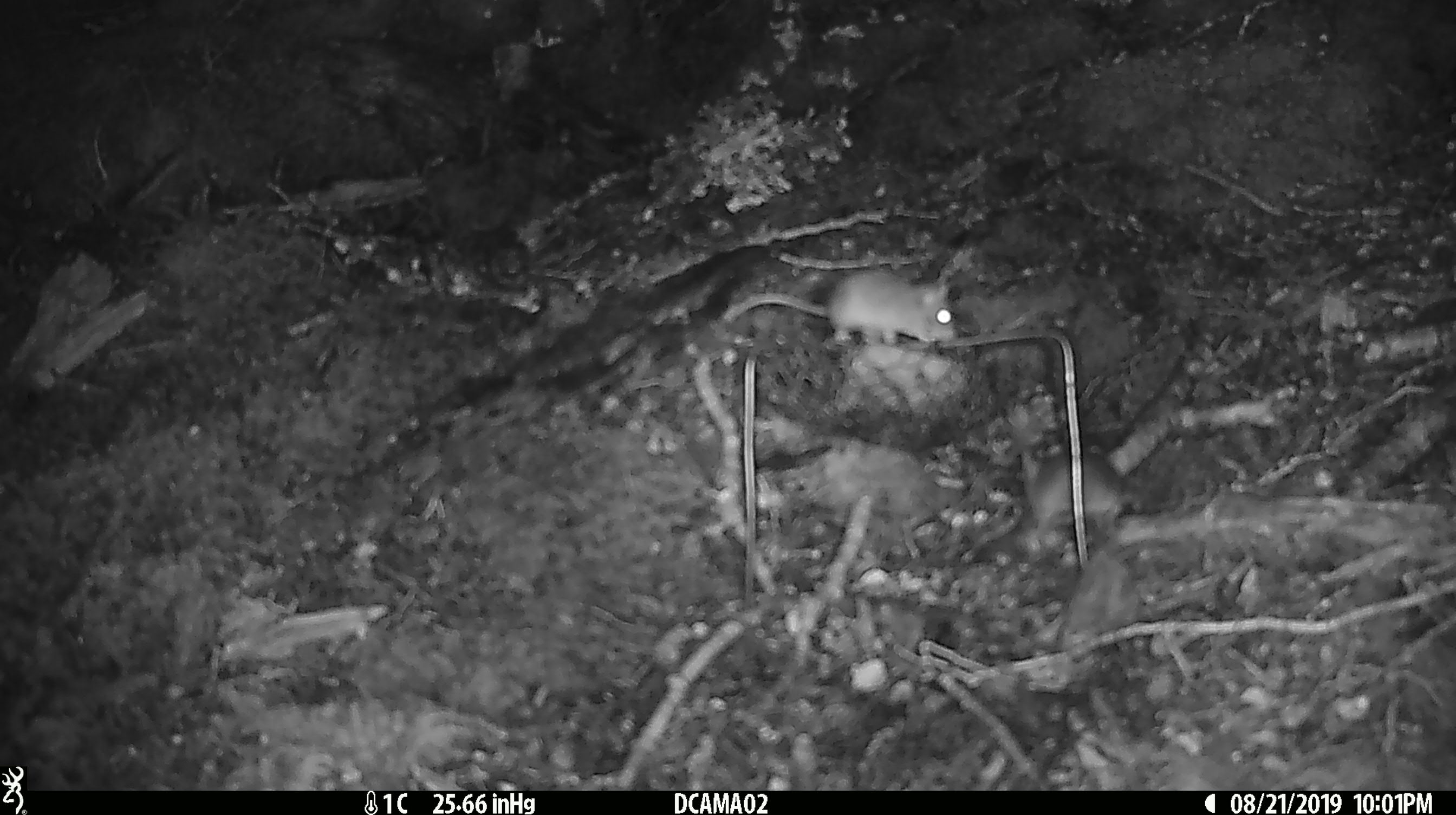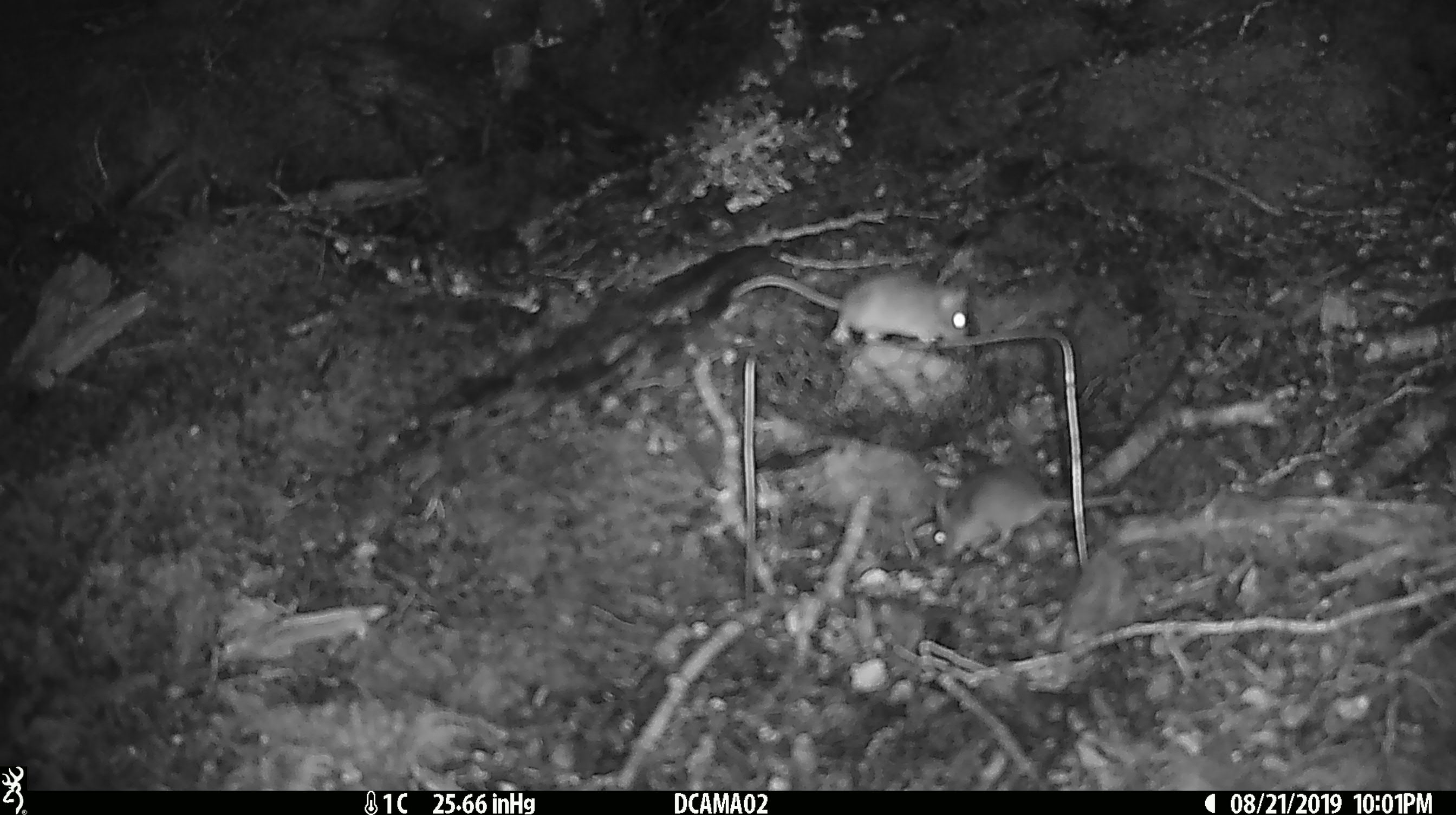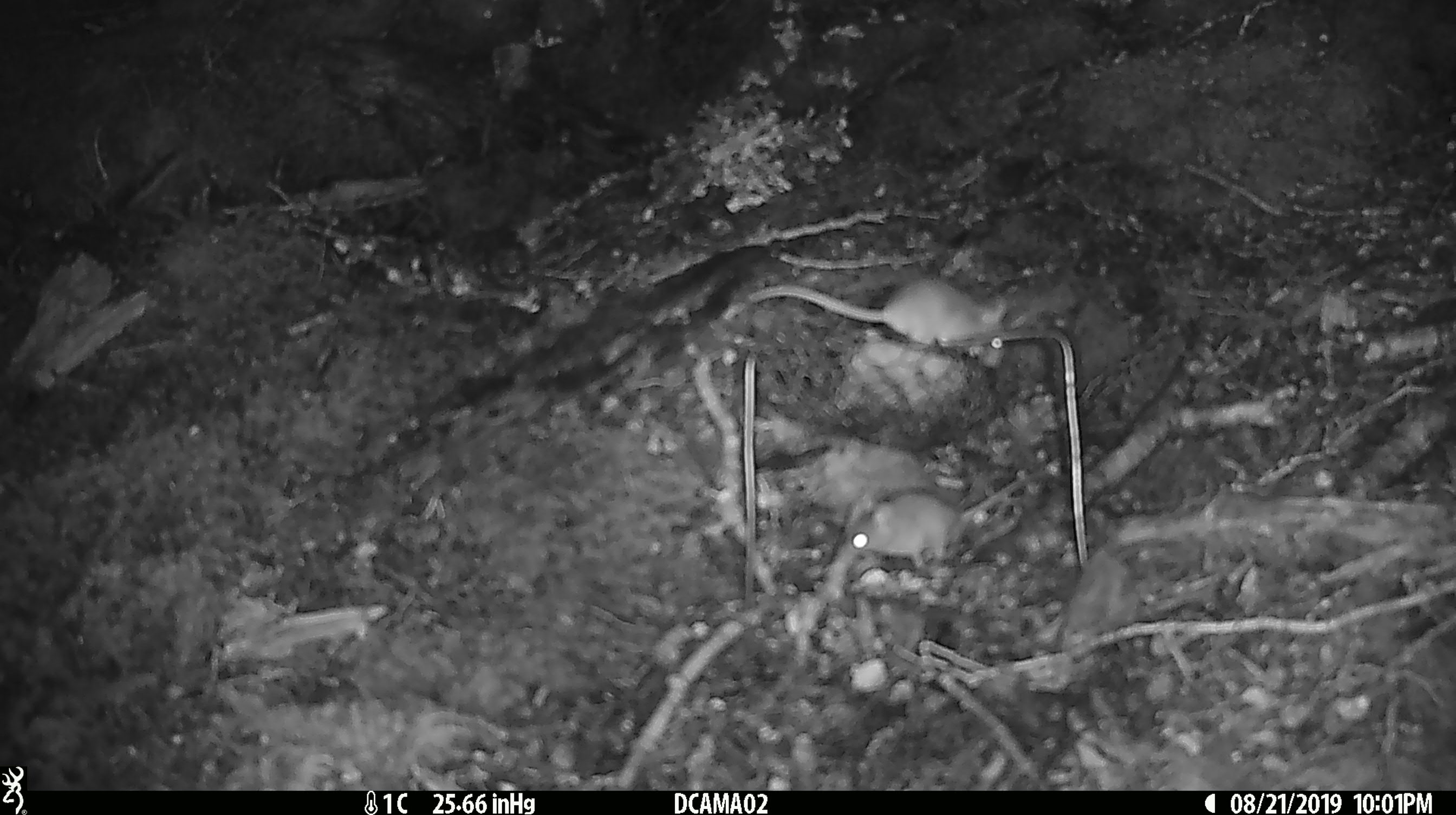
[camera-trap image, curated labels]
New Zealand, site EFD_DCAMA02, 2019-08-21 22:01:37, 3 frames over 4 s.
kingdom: Animalia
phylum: Chordata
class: Mammalia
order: Rodentia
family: Muridae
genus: Mus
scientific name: Mus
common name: mouse